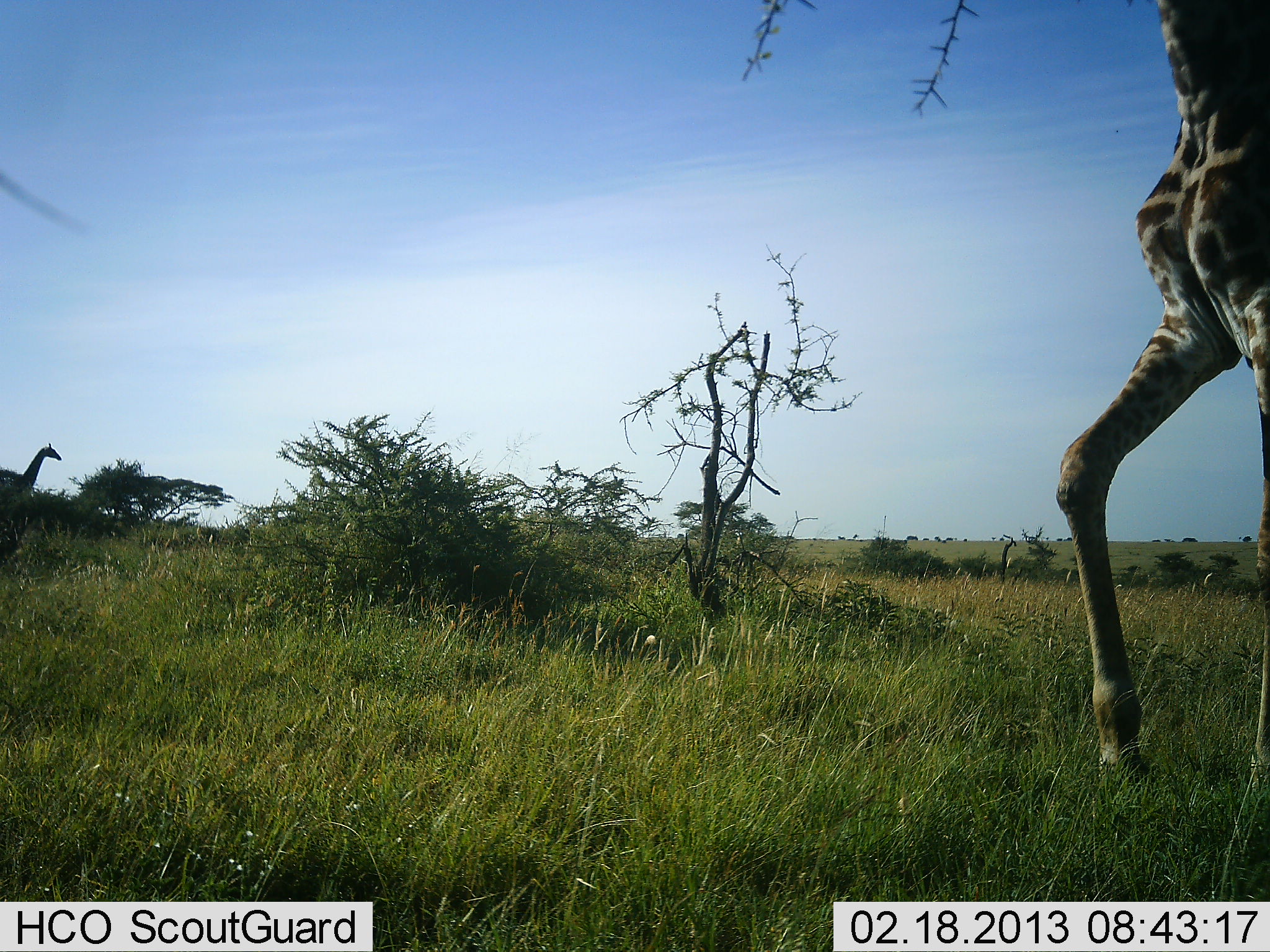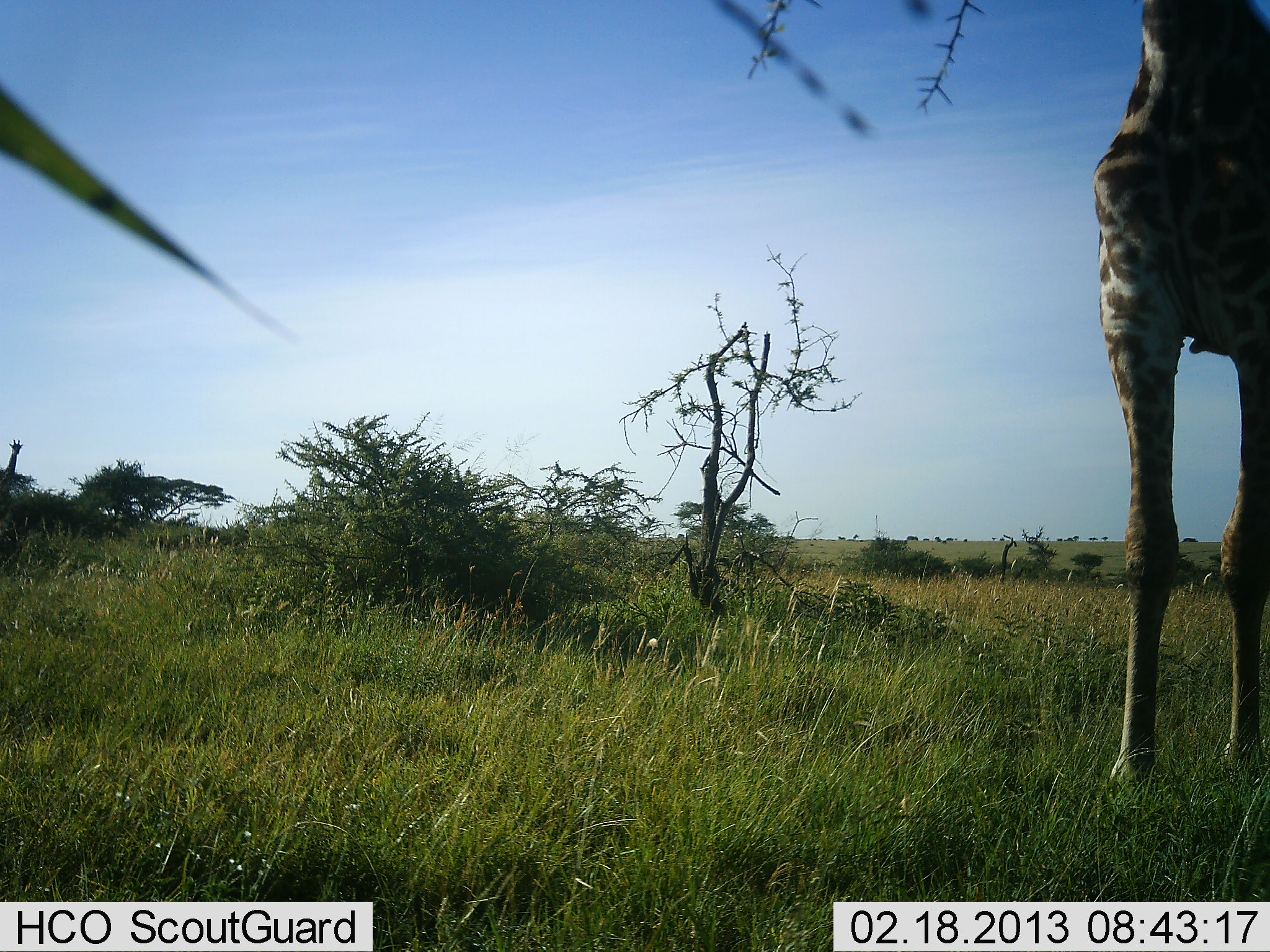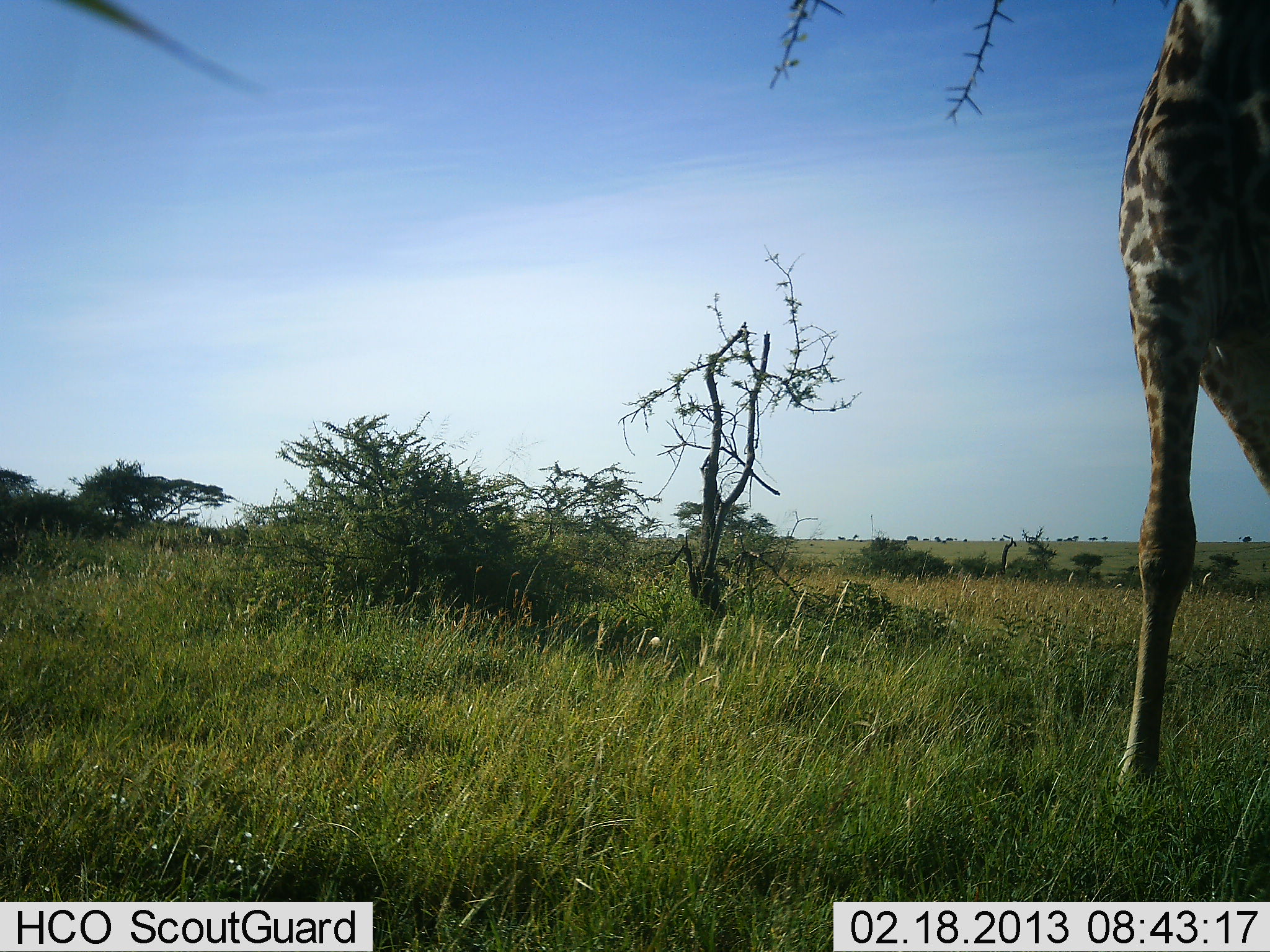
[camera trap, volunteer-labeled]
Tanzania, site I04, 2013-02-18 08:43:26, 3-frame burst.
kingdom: Animalia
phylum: Chordata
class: Mammalia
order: Artiodactyla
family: Giraffidae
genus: Giraffa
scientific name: Giraffa camelopardalis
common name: giraffe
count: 1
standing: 67%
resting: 0%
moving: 36%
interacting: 0%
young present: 0%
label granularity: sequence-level